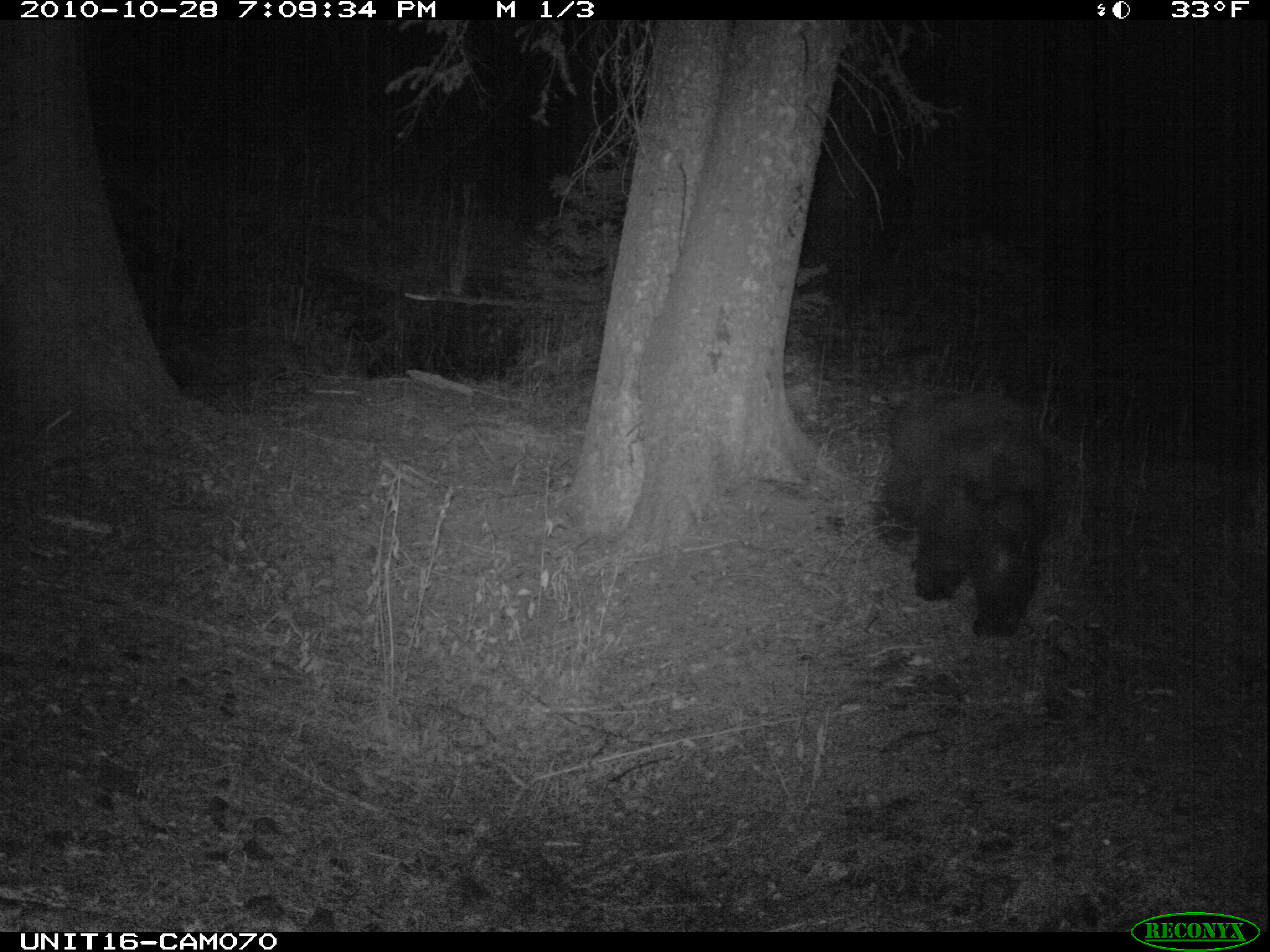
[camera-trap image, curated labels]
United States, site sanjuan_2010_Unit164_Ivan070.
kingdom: Animalia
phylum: Chordata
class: Mammalia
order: Carnivora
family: Ursidae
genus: Ursus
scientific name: Ursus americanus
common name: american black bear